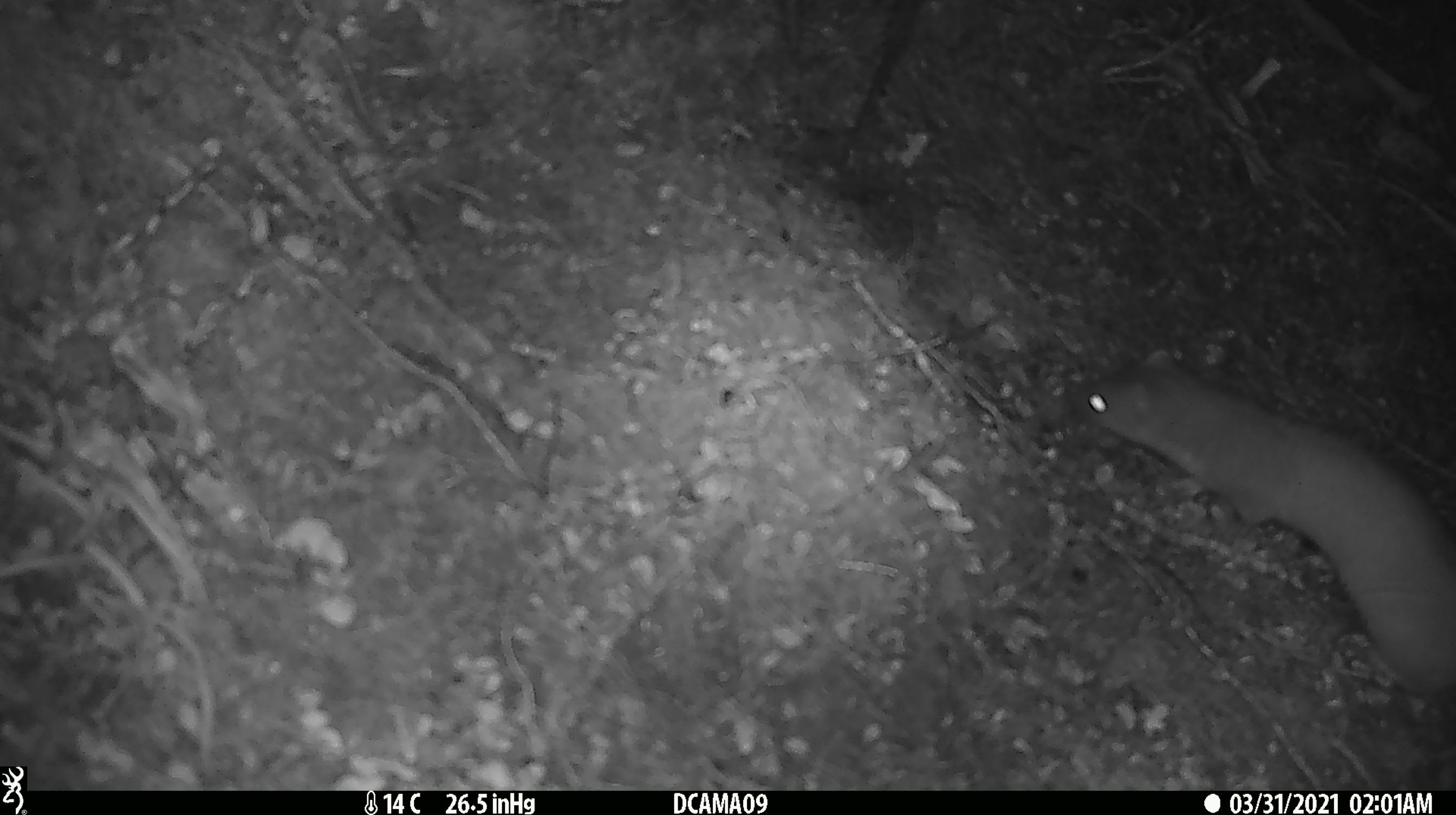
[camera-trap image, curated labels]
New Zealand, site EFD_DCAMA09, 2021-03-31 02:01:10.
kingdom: Animalia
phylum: Chordata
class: Mammalia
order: Carnivora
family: Mustelidae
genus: Mustela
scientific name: Mustela erminea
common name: stoat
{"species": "stoat (Mustela erminea)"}